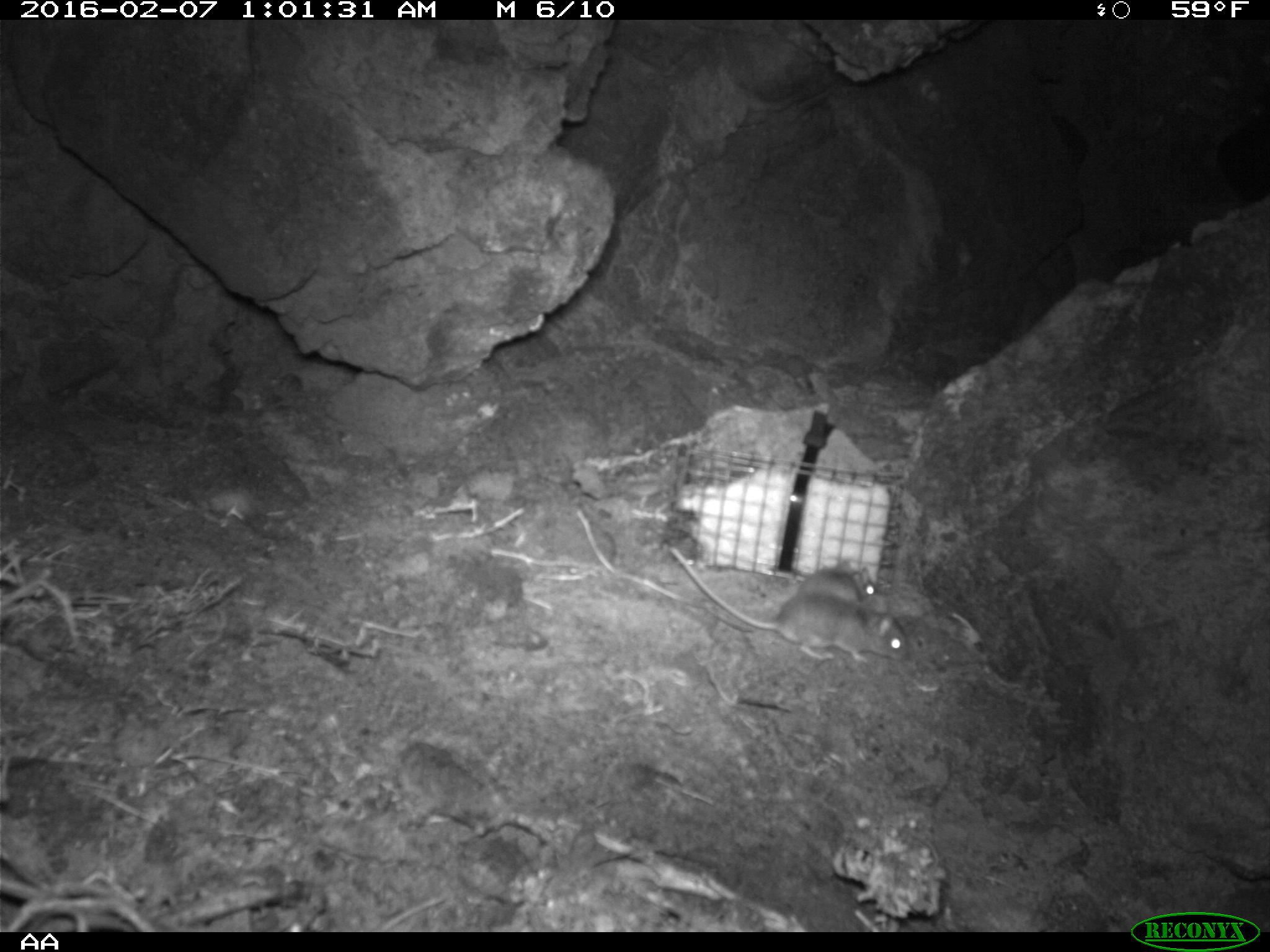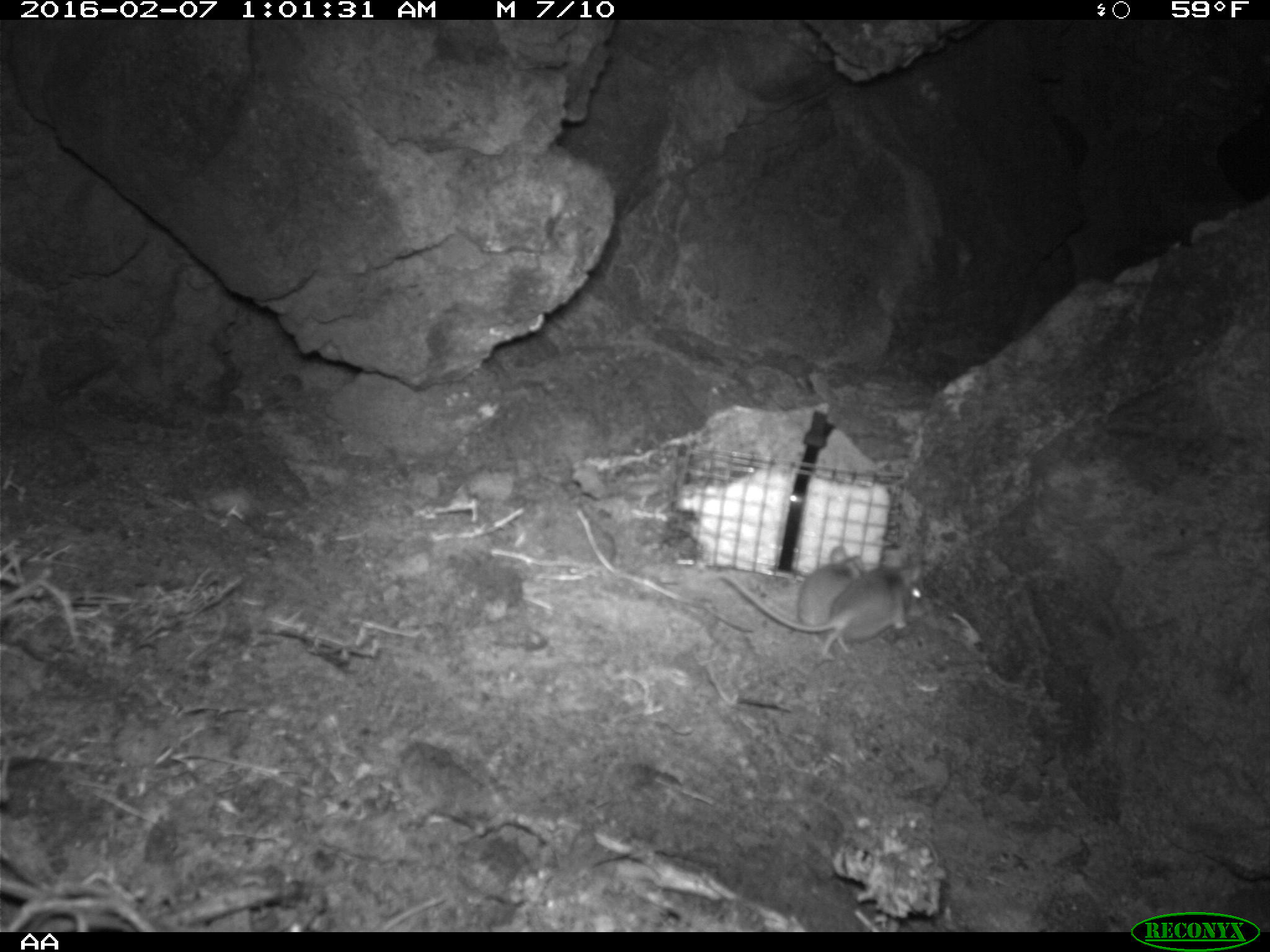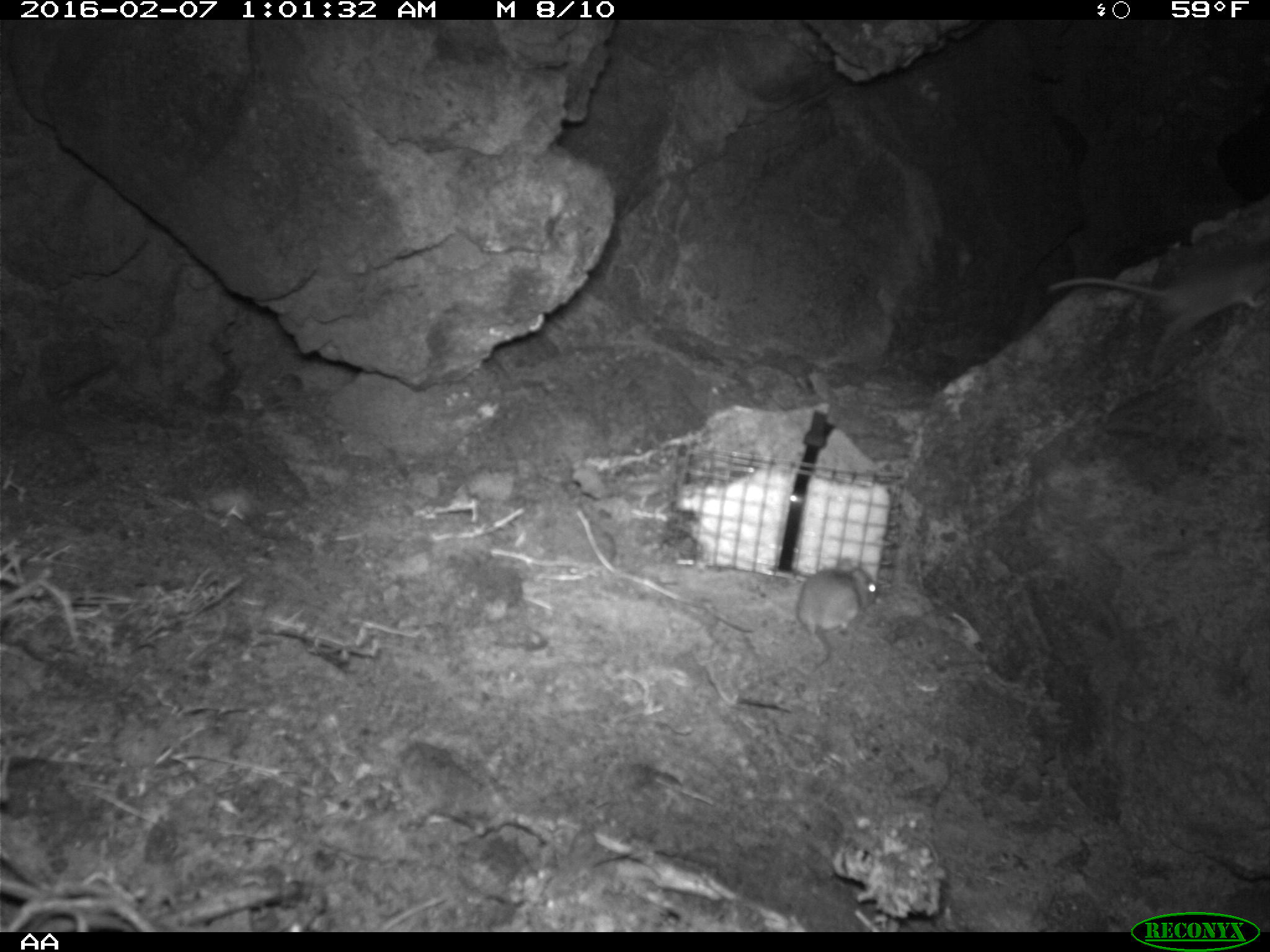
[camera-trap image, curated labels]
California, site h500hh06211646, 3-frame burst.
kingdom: Animalia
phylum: Chordata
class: Mammalia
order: Rodentia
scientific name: Rodentia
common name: rodent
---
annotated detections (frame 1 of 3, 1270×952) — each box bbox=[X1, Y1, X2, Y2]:
rodent: bbox=[670, 546, 908, 663]; bbox=[798, 570, 878, 607]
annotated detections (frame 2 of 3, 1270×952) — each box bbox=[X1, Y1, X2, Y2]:
rodent: bbox=[719, 550, 921, 659]; bbox=[797, 545, 864, 626]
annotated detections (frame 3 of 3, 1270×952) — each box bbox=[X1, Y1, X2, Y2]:
rodent: bbox=[1047, 262, 1269, 359]; bbox=[797, 553, 883, 674]